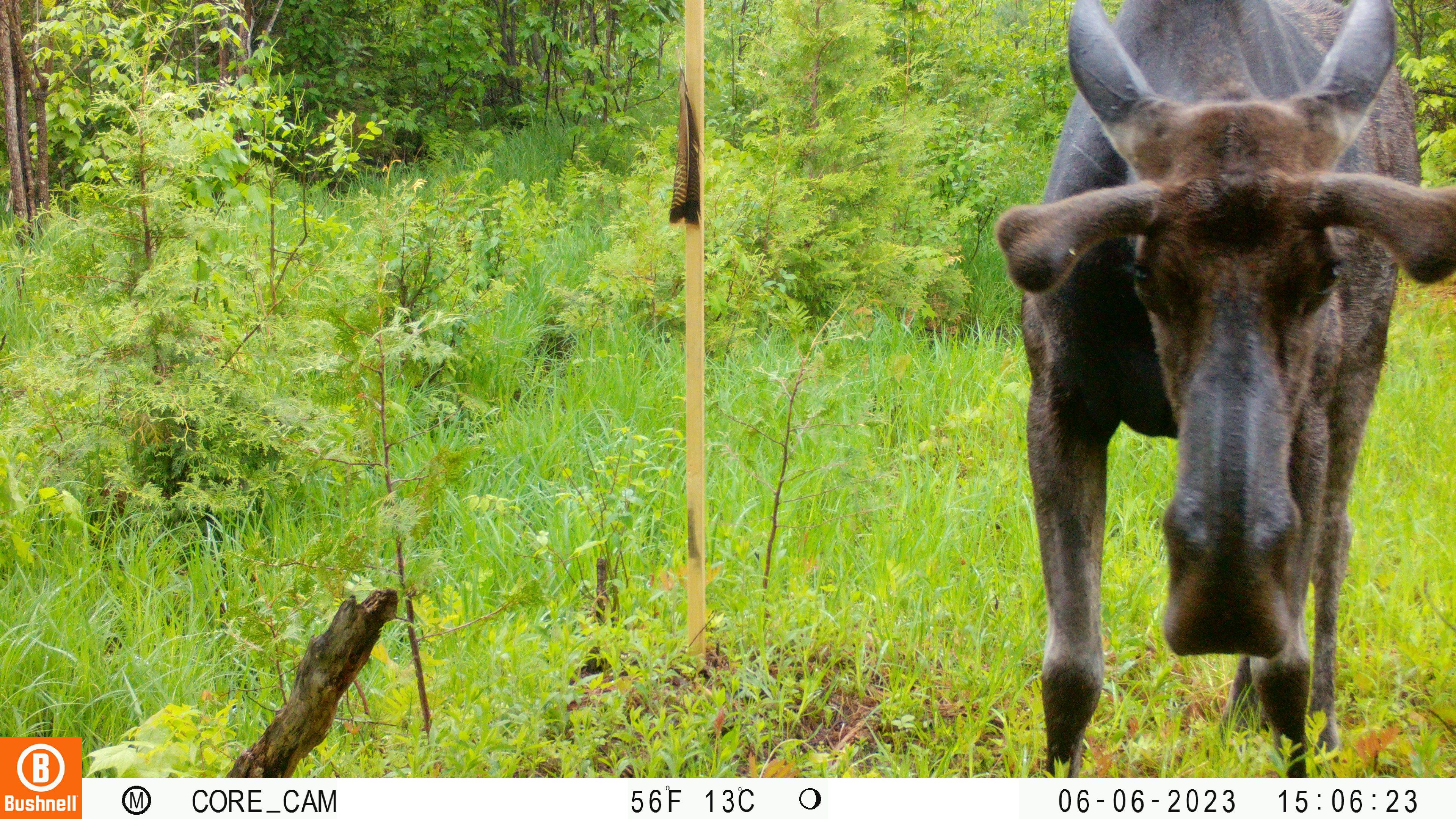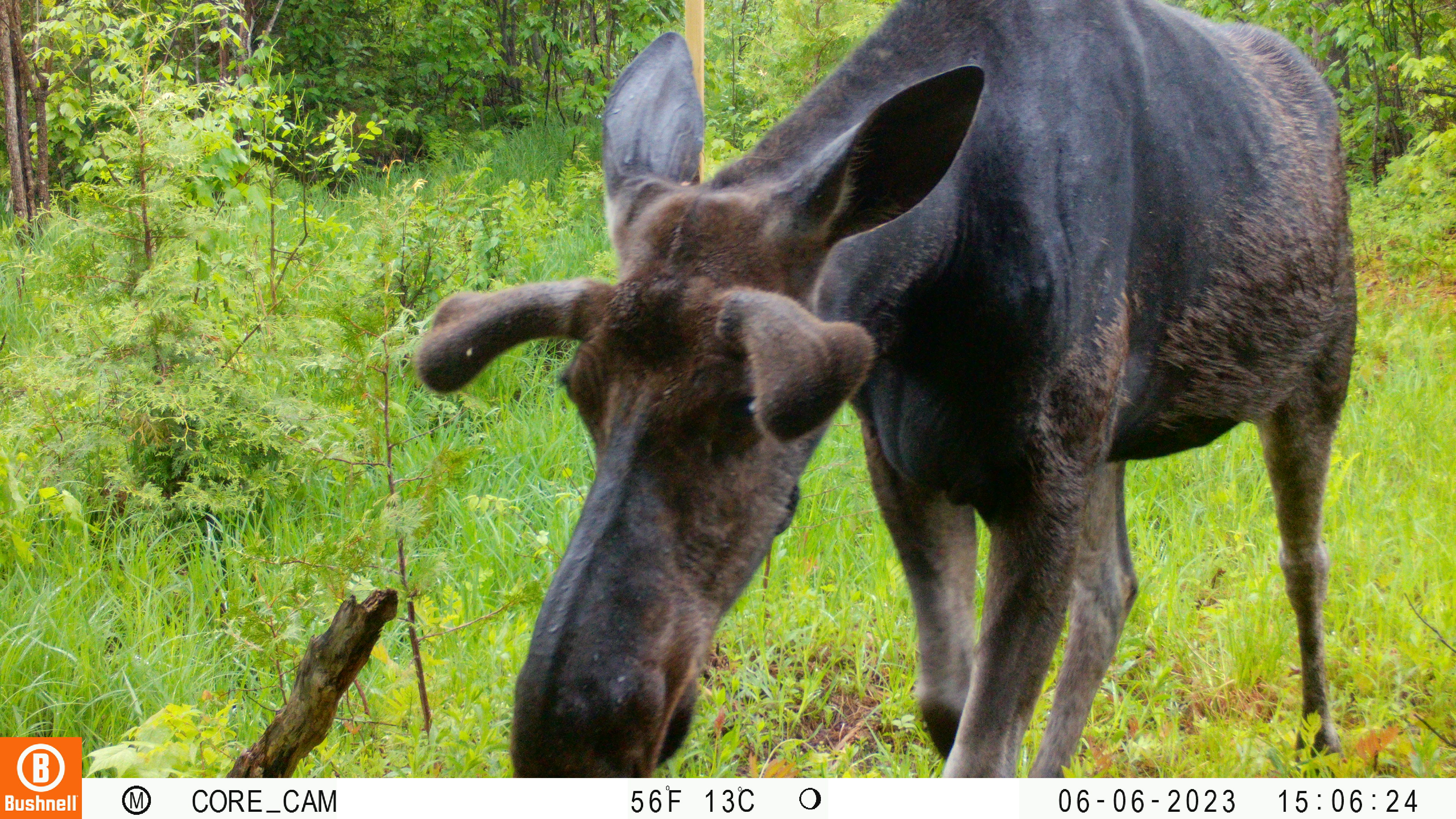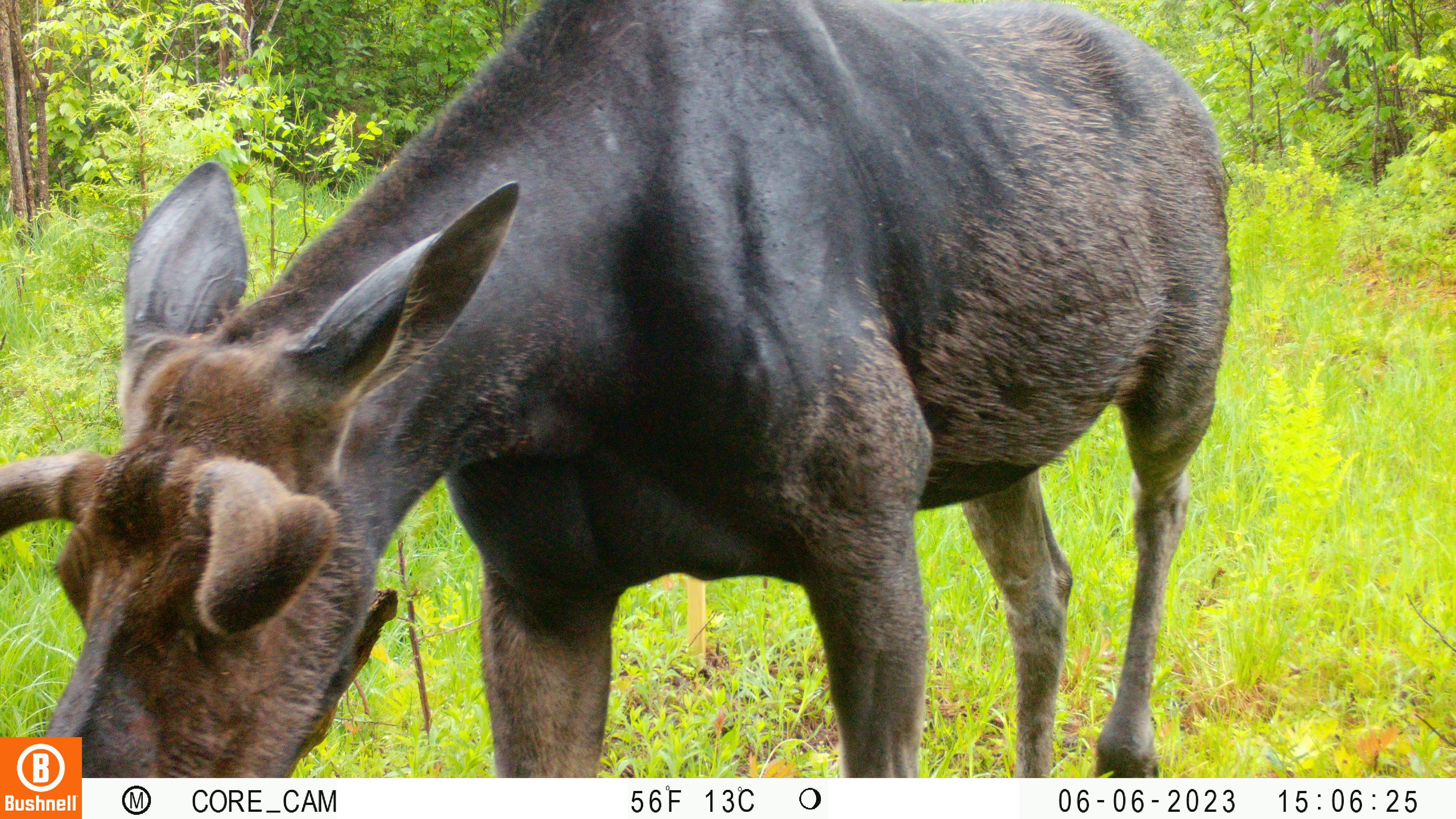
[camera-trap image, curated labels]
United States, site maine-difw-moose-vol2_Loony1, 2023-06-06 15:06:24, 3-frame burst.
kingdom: Animalia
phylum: Chordata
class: Mammalia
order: Artiodactyla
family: Cervidae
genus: Alces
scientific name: Alces alces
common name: moose